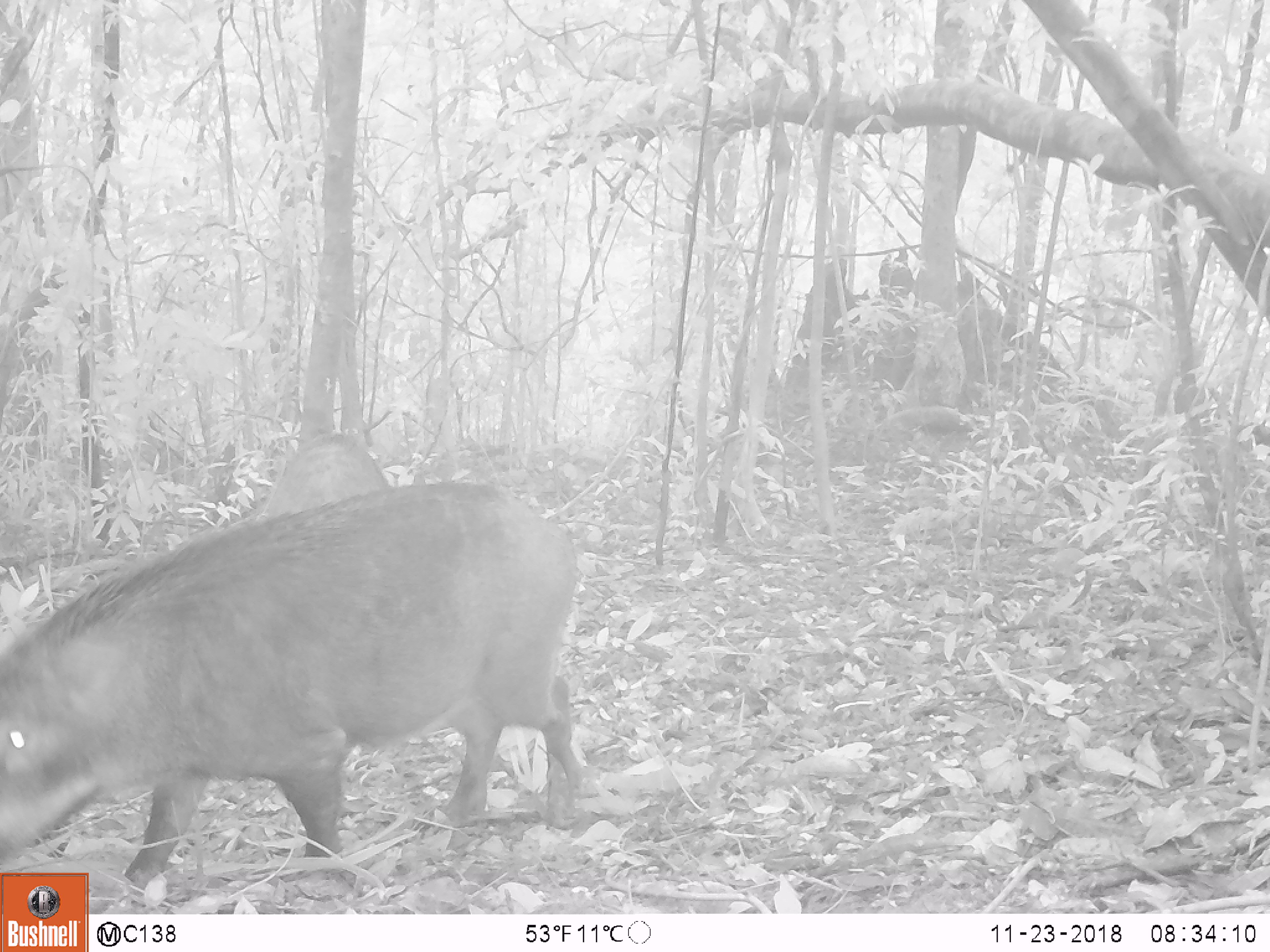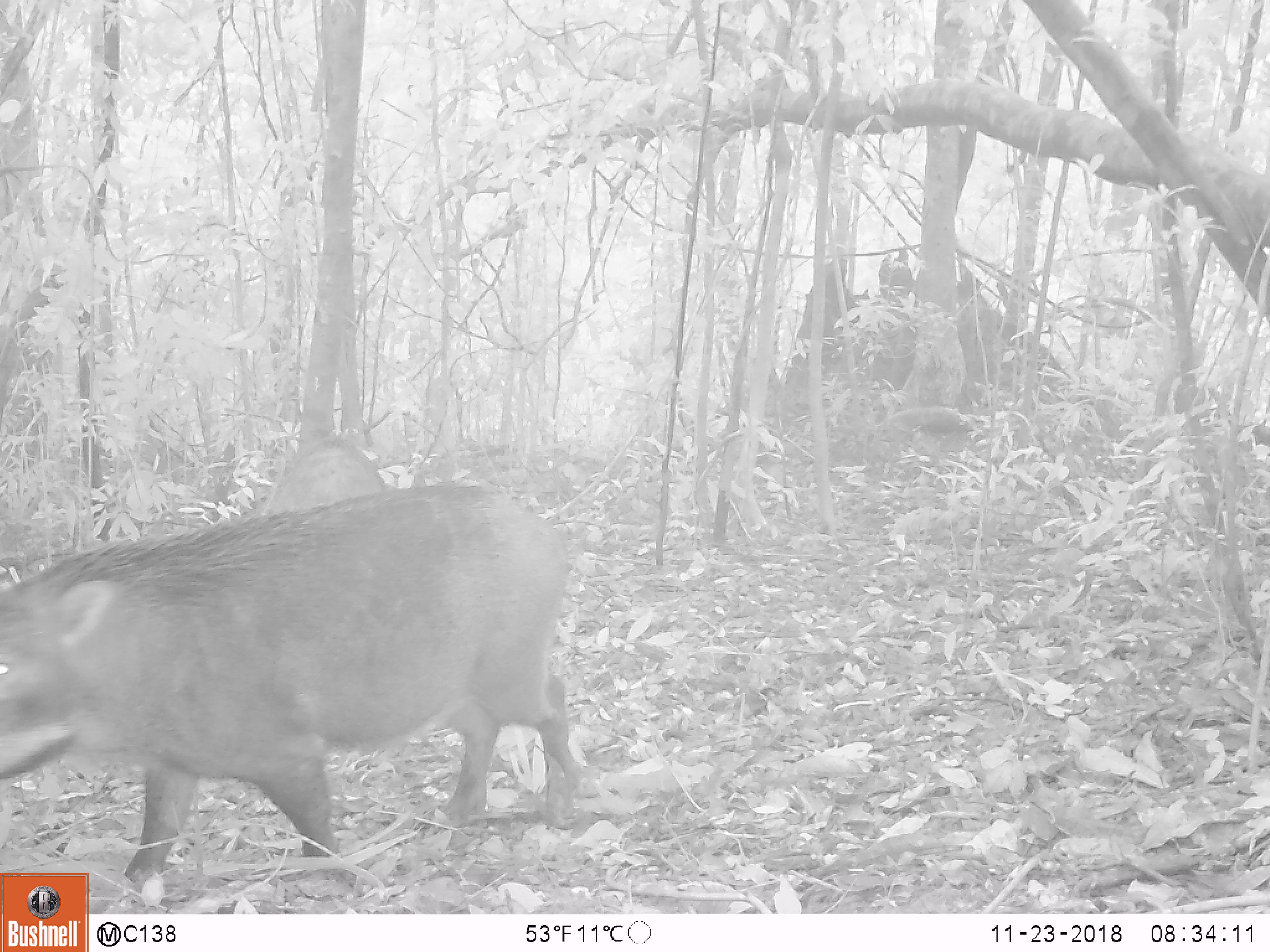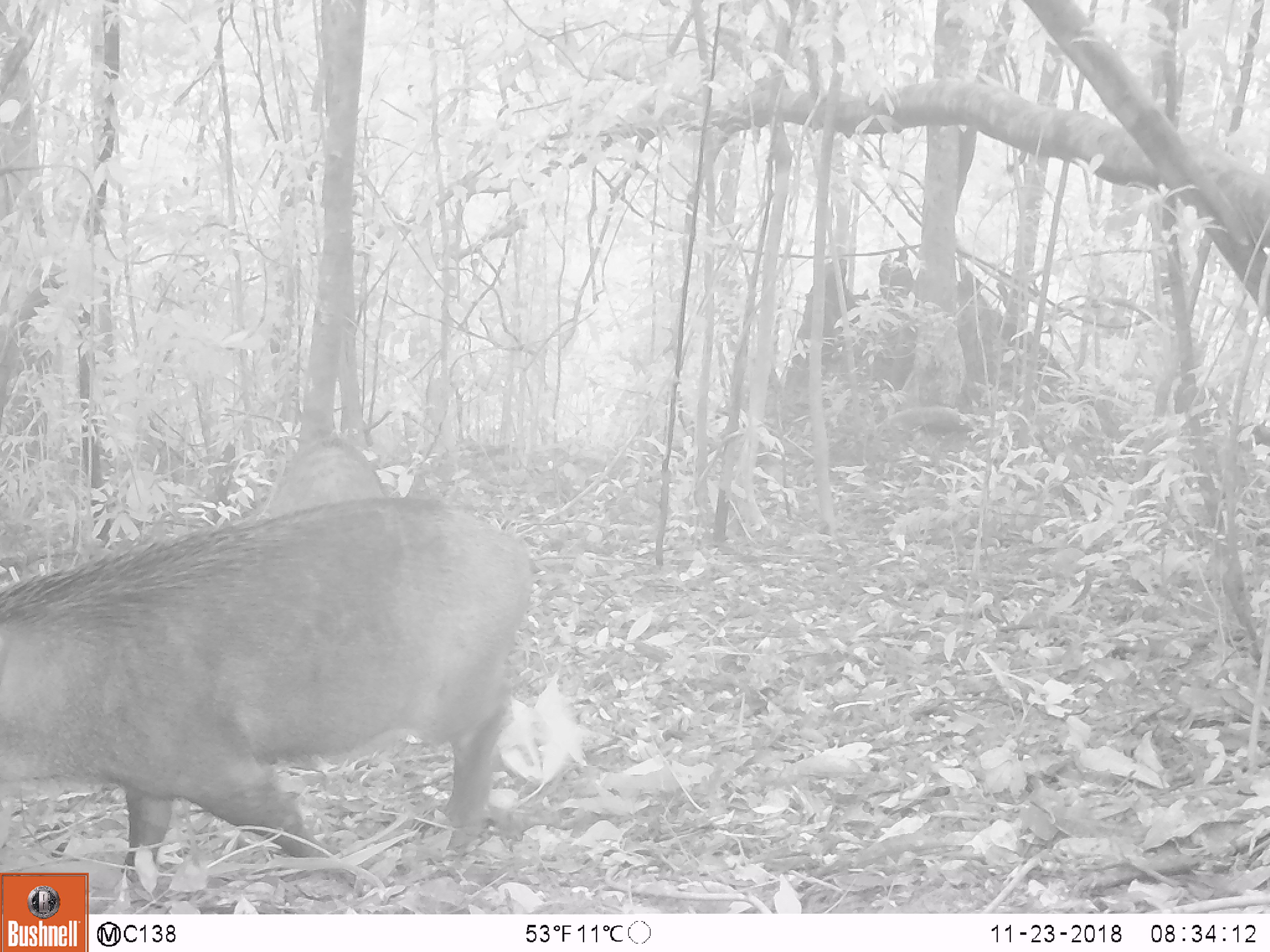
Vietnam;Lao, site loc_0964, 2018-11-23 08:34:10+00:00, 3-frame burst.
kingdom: Animalia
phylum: Chordata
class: Mammalia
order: Artiodactyla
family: Suidae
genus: Sus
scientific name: Sus scrofa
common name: eurasian wild pig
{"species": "eurasian wild pig (Sus scrofa)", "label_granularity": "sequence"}